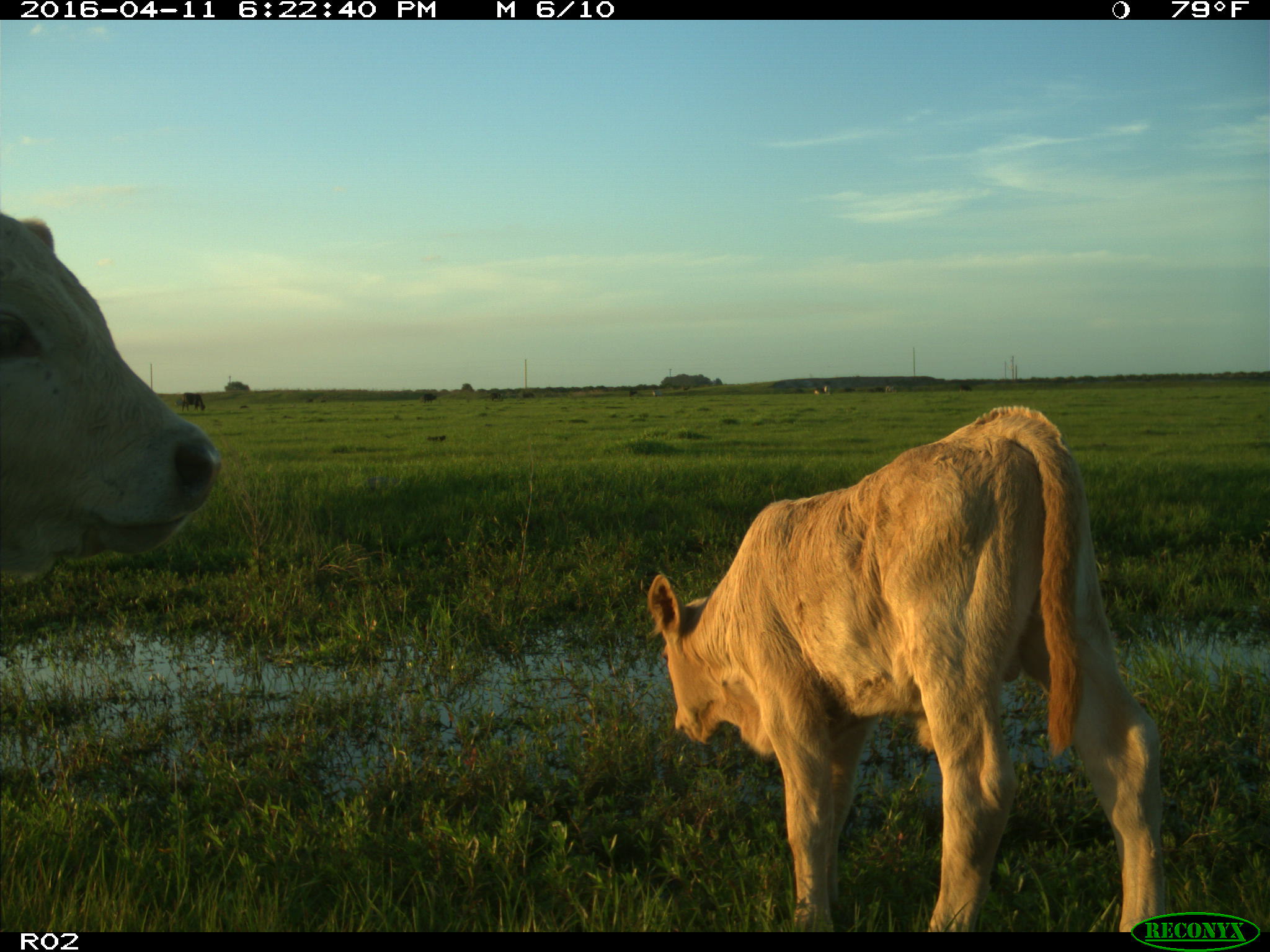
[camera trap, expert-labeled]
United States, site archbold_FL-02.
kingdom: Animalia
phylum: Chordata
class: Mammalia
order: Artiodactyla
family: Bovidae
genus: Bos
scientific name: Bos taurus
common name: domestic cow